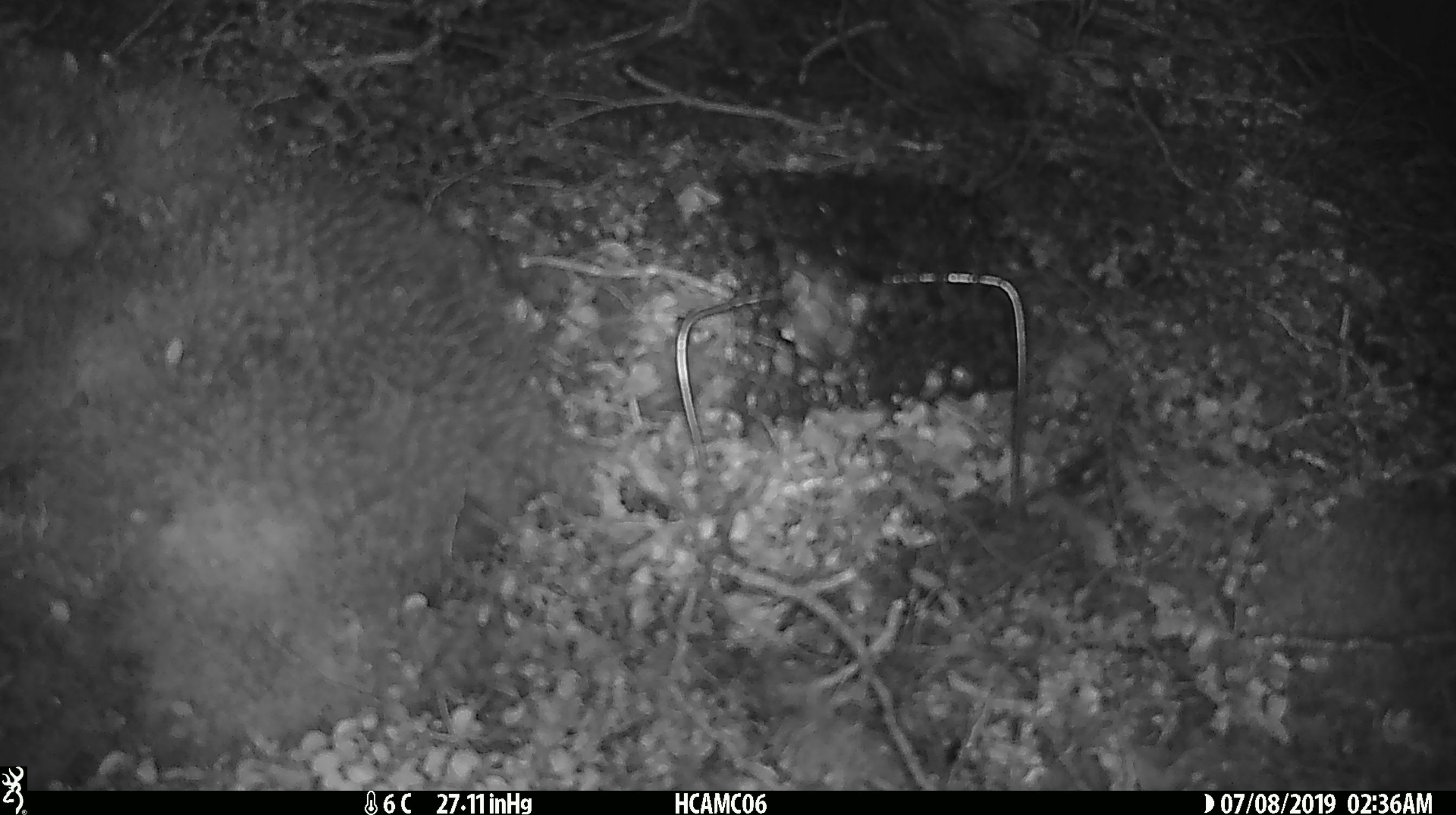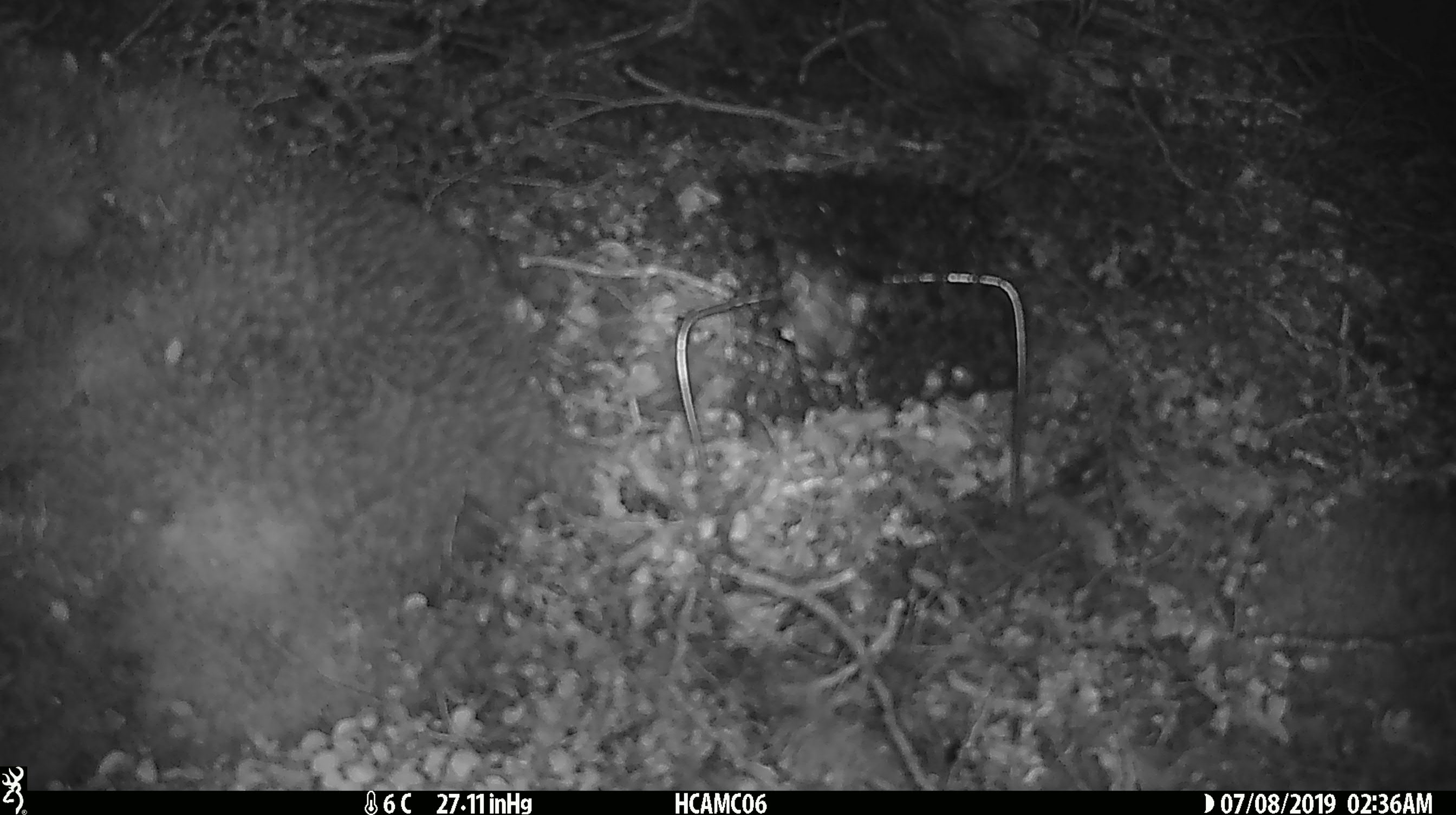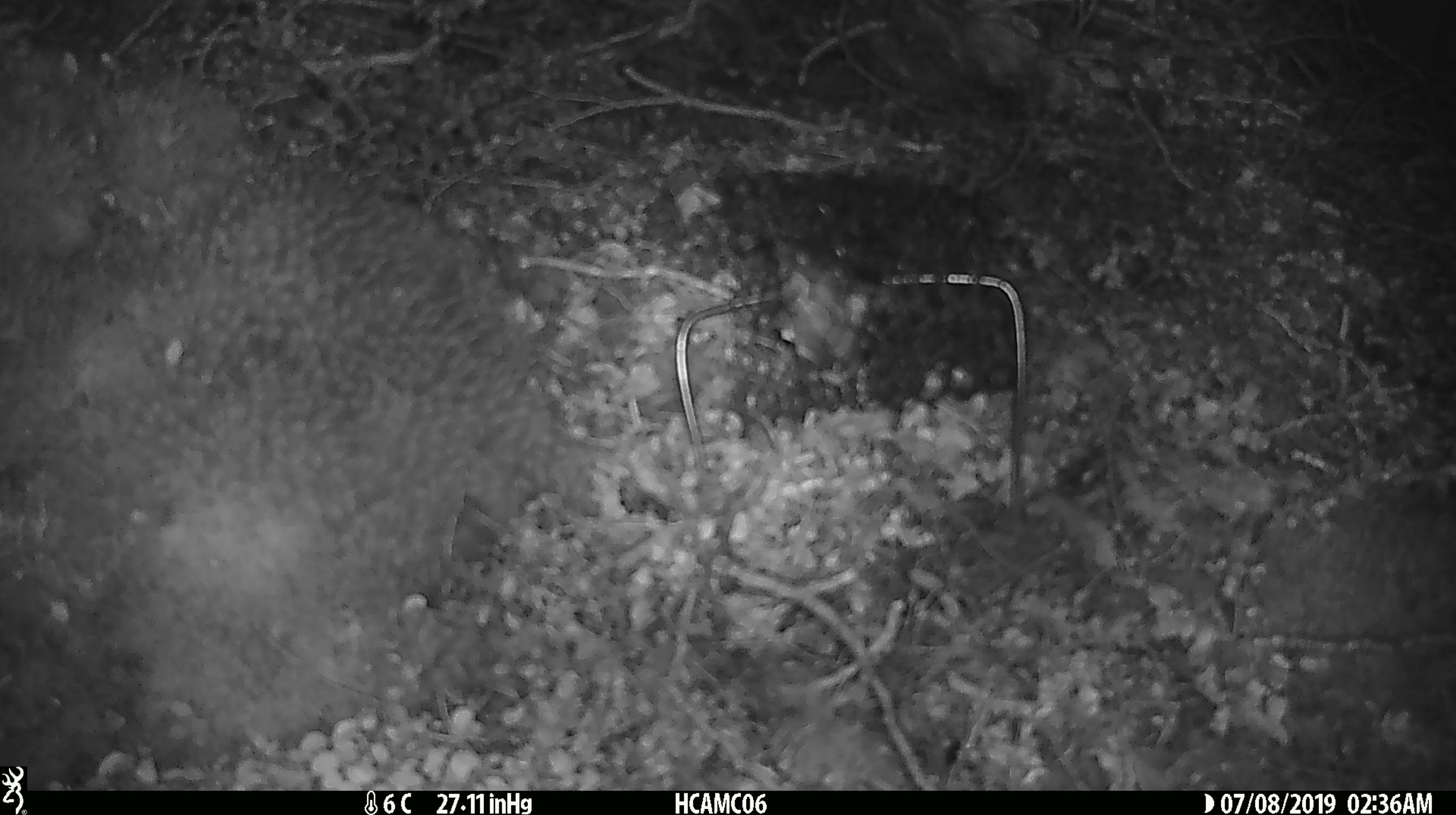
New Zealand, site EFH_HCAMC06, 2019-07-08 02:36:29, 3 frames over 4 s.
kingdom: Animalia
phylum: Chordata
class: Mammalia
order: Rodentia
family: Muridae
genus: Mus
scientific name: Mus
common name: mouse